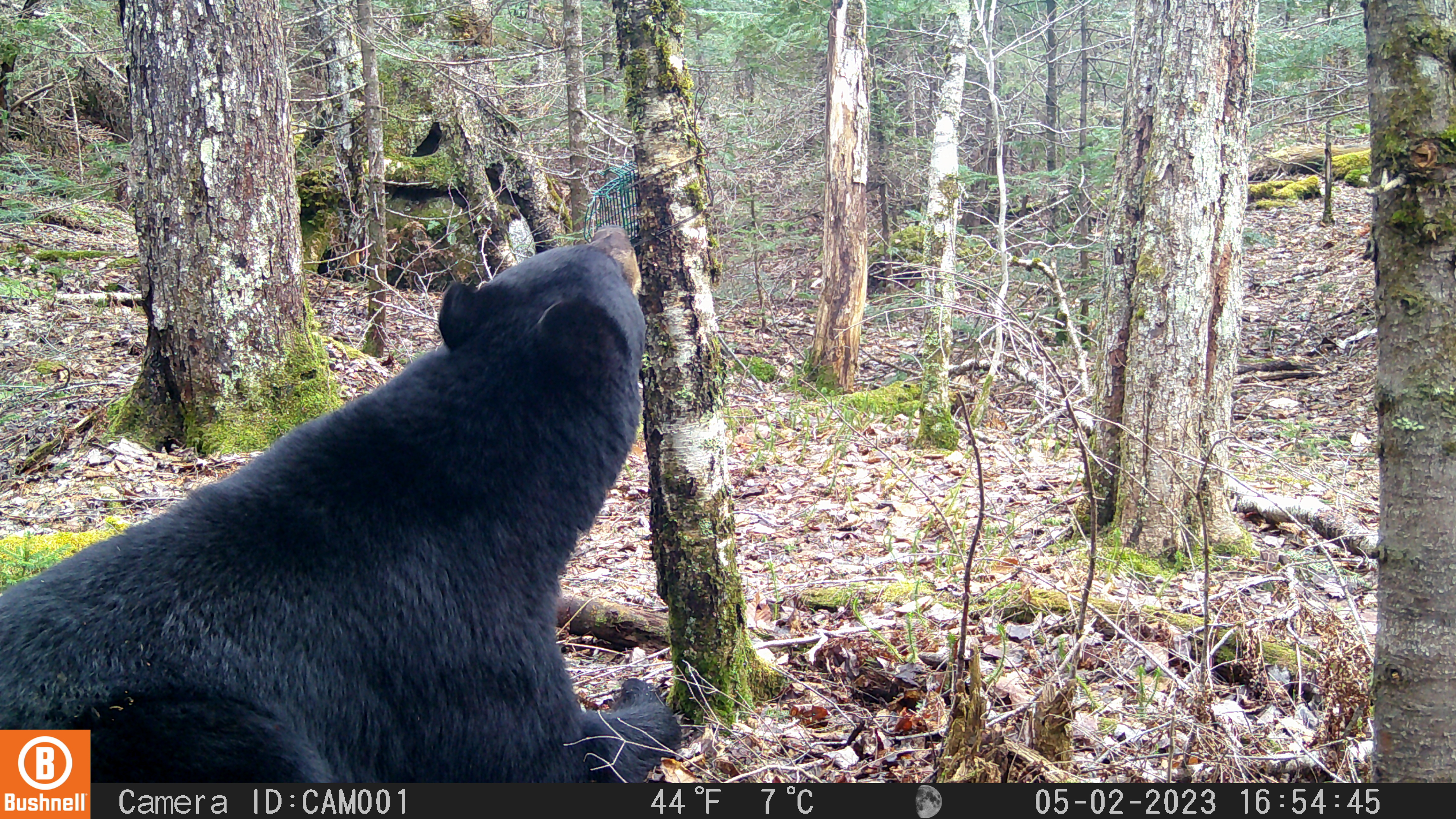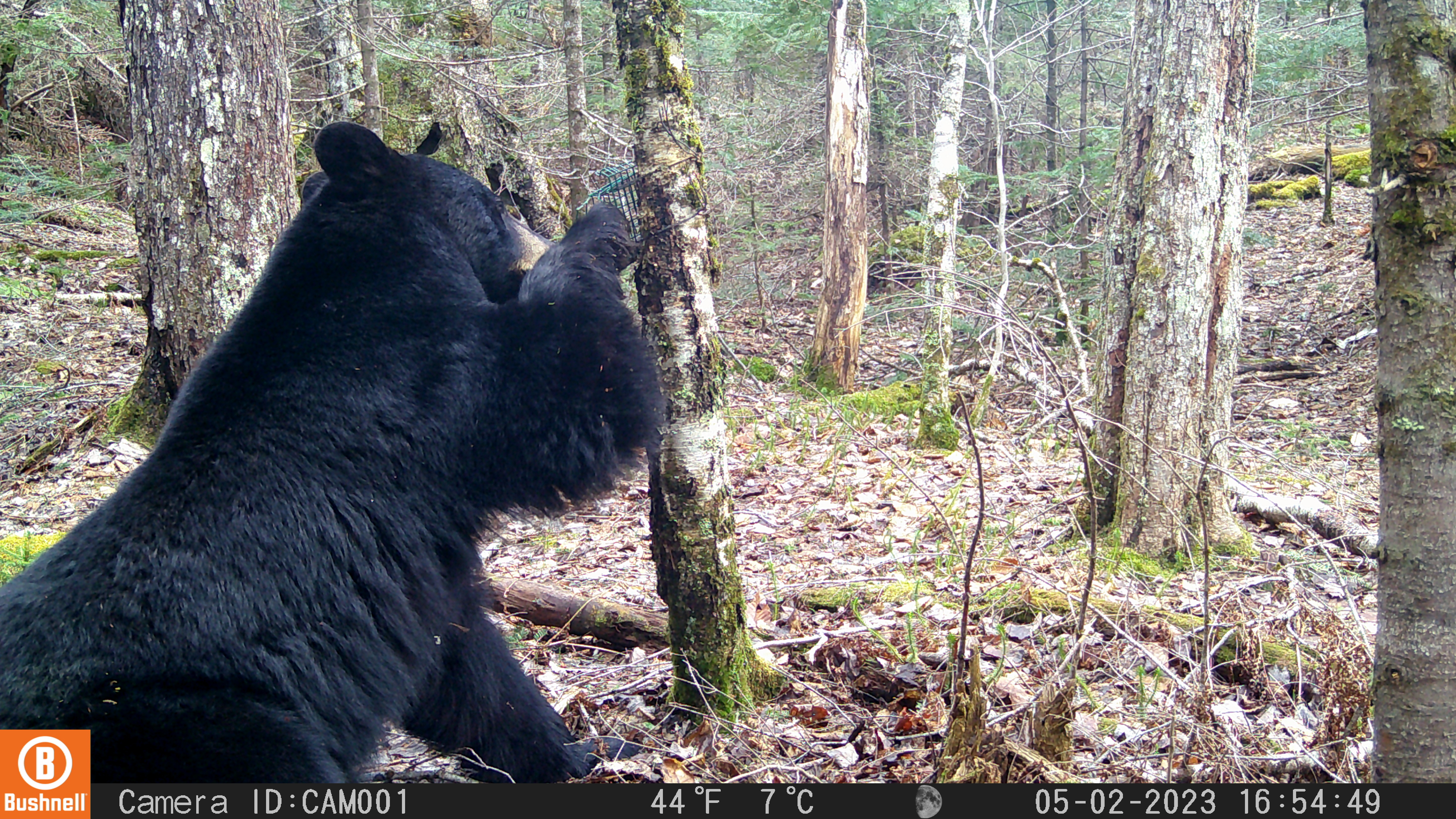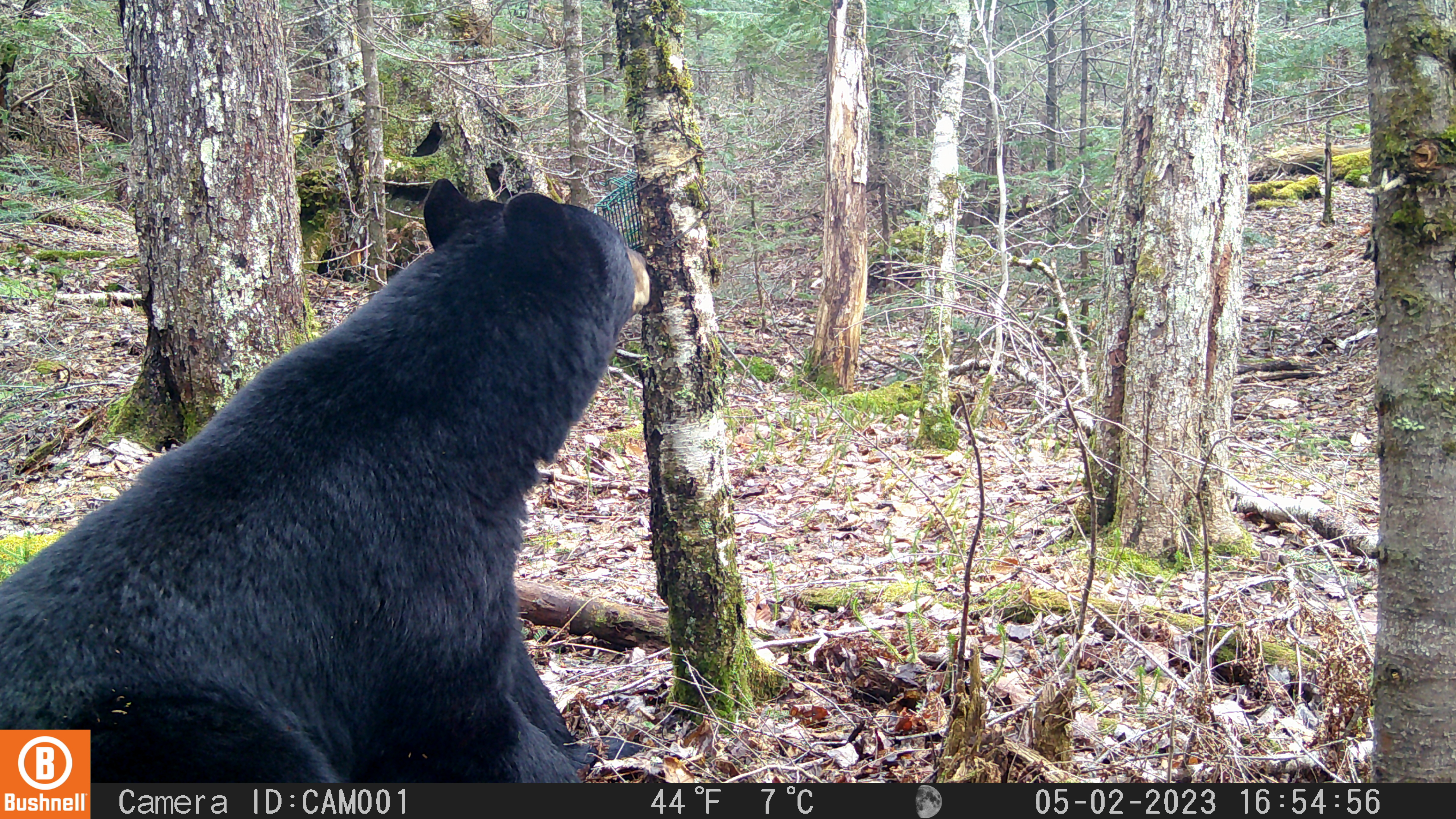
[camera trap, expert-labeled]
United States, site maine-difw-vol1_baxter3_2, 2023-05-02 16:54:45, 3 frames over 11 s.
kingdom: Animalia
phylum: Chordata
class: Mammalia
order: Carnivora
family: Ursidae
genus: Ursus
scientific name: Ursus americanus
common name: black bear